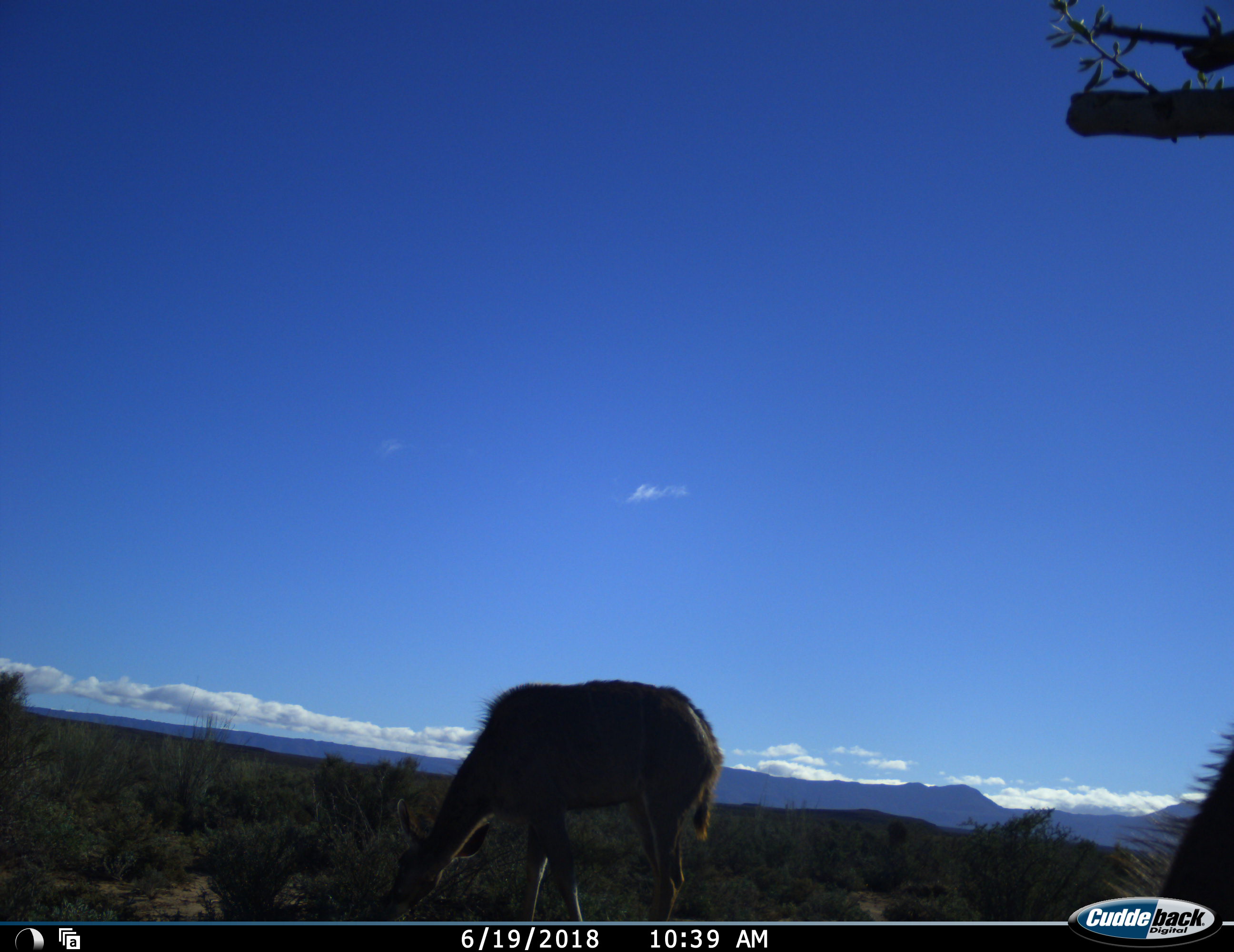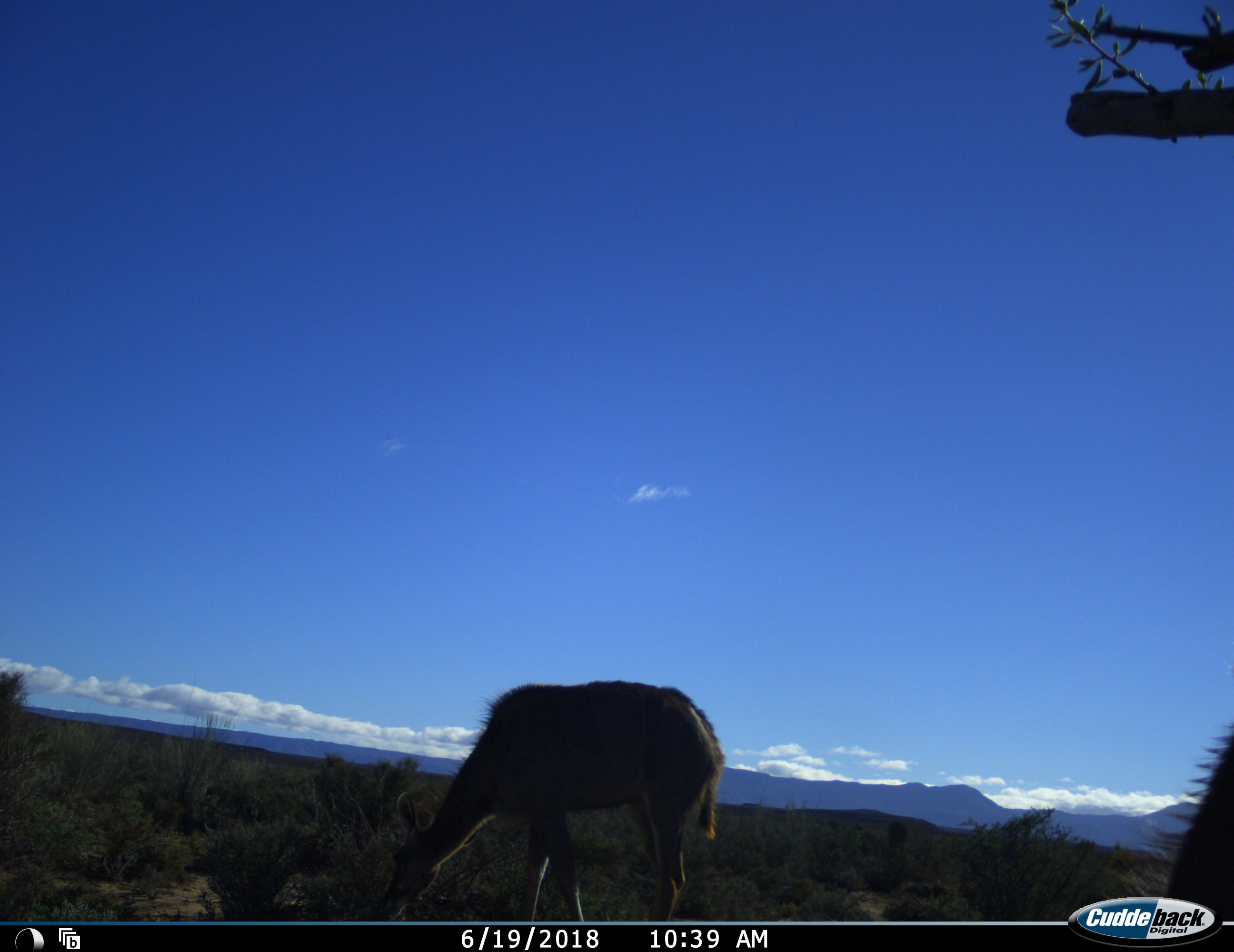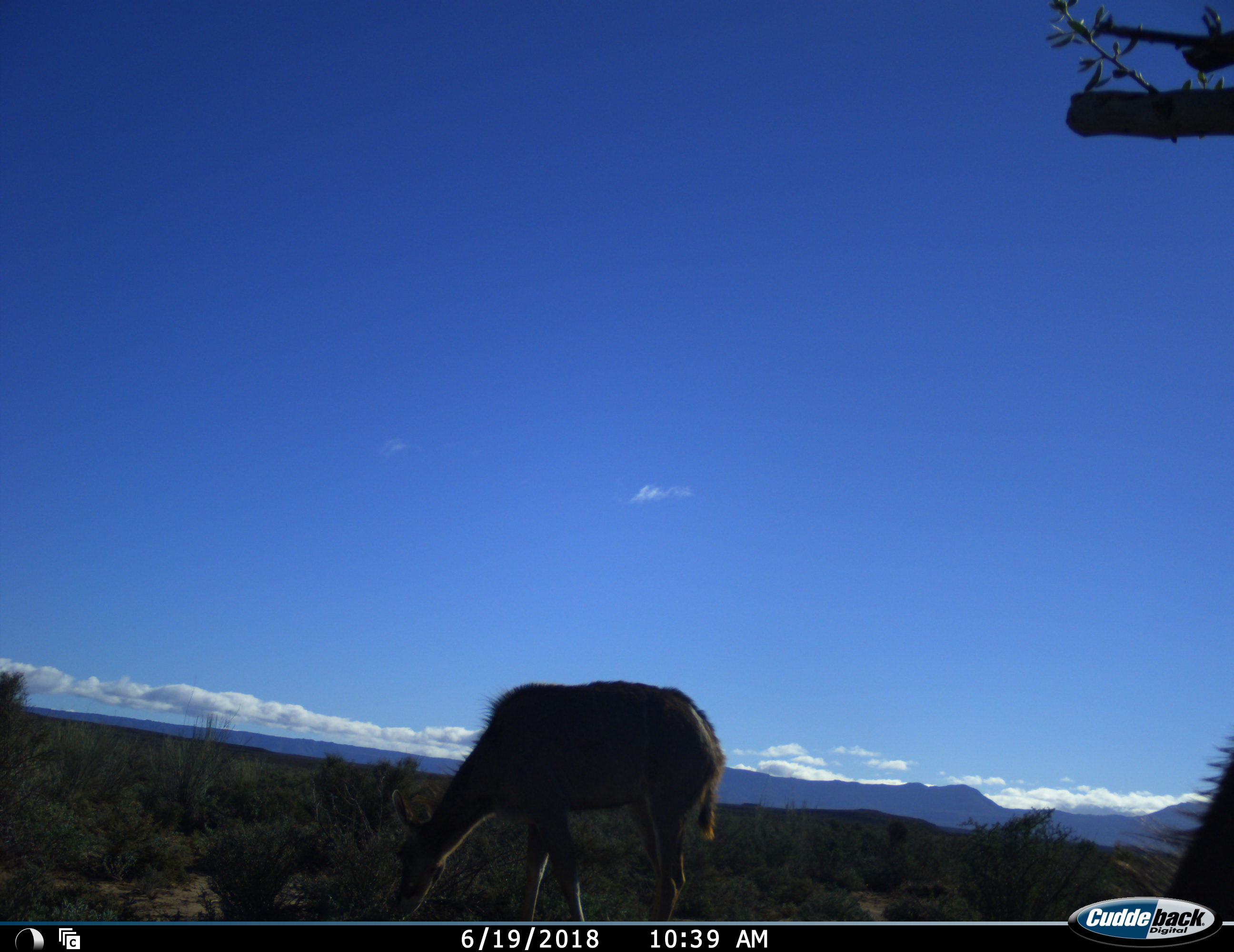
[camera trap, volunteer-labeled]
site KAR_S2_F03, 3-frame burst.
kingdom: Animalia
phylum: Chordata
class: Mammalia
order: Artiodactyla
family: Bovidae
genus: Tragelaphus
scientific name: Tragelaphus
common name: kudu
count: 2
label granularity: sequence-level